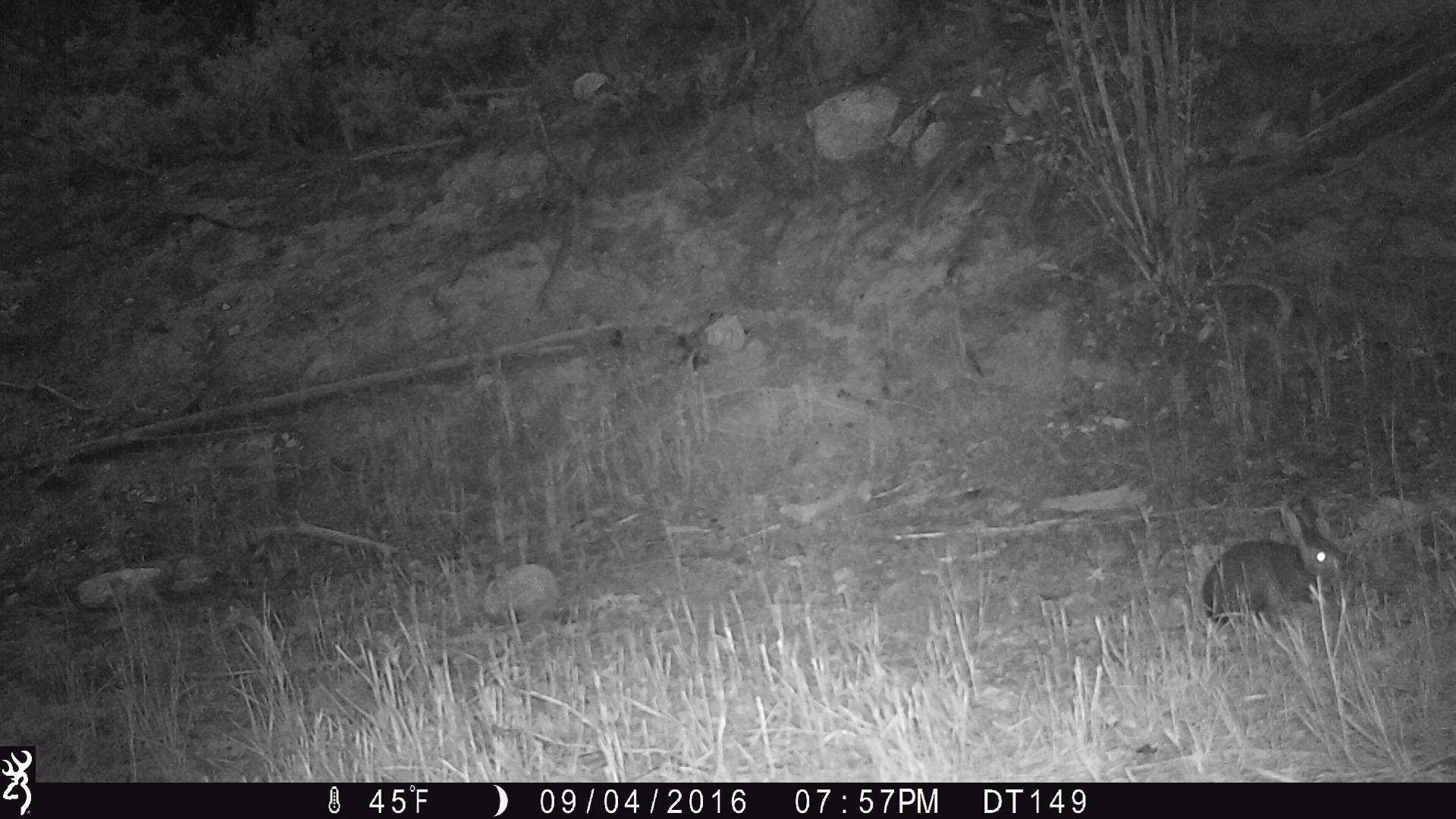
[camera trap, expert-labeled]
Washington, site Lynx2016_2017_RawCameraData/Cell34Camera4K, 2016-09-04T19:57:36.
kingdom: Animalia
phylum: Chordata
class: Mammalia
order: Lagomorpha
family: Leporidae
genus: Lepus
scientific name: Lepus americanus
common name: snowshoe hare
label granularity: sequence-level